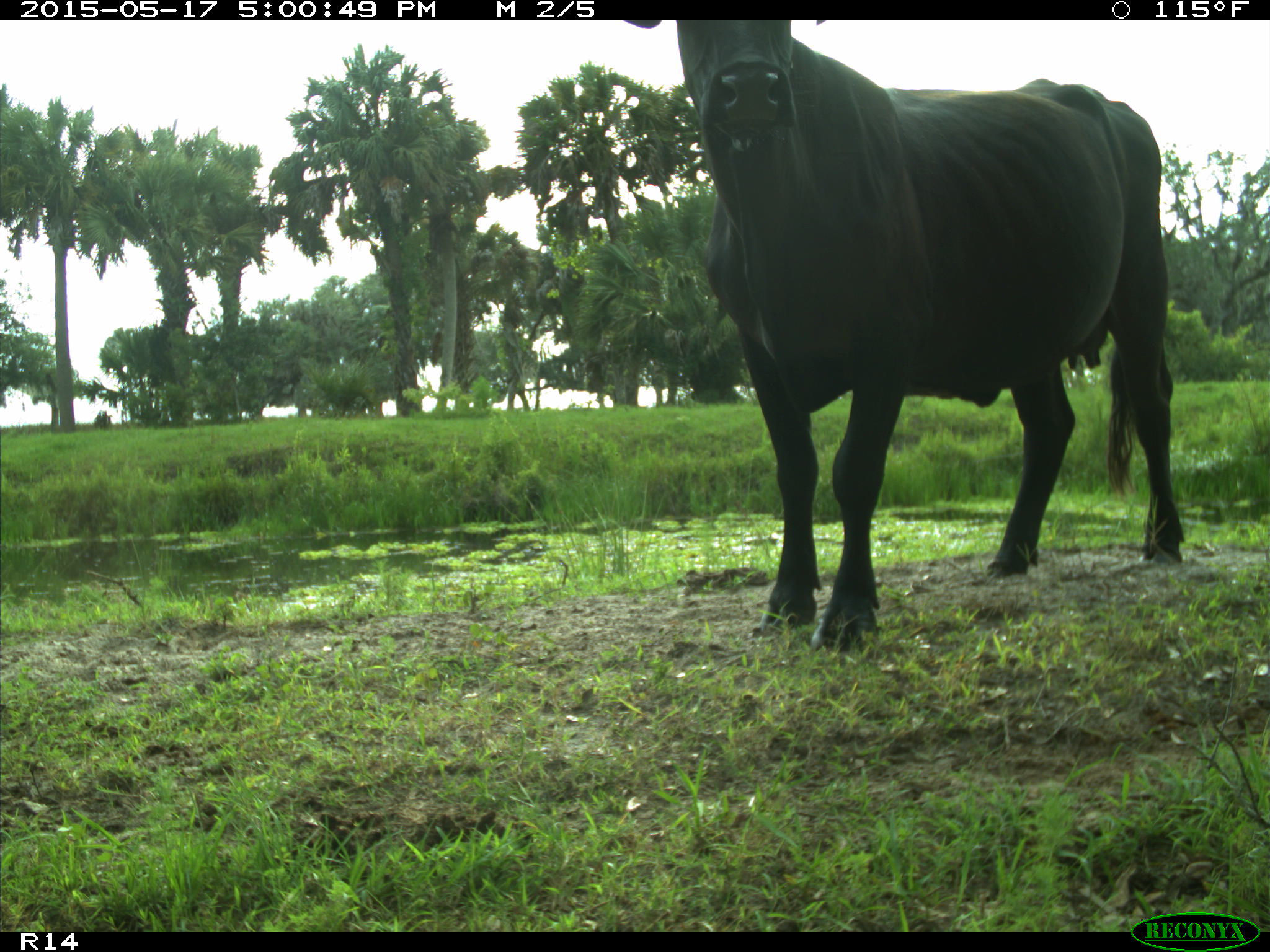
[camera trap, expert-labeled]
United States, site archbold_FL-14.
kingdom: Animalia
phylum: Chordata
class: Mammalia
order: Artiodactyla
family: Bovidae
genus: Bos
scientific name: Bos taurus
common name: domestic cow